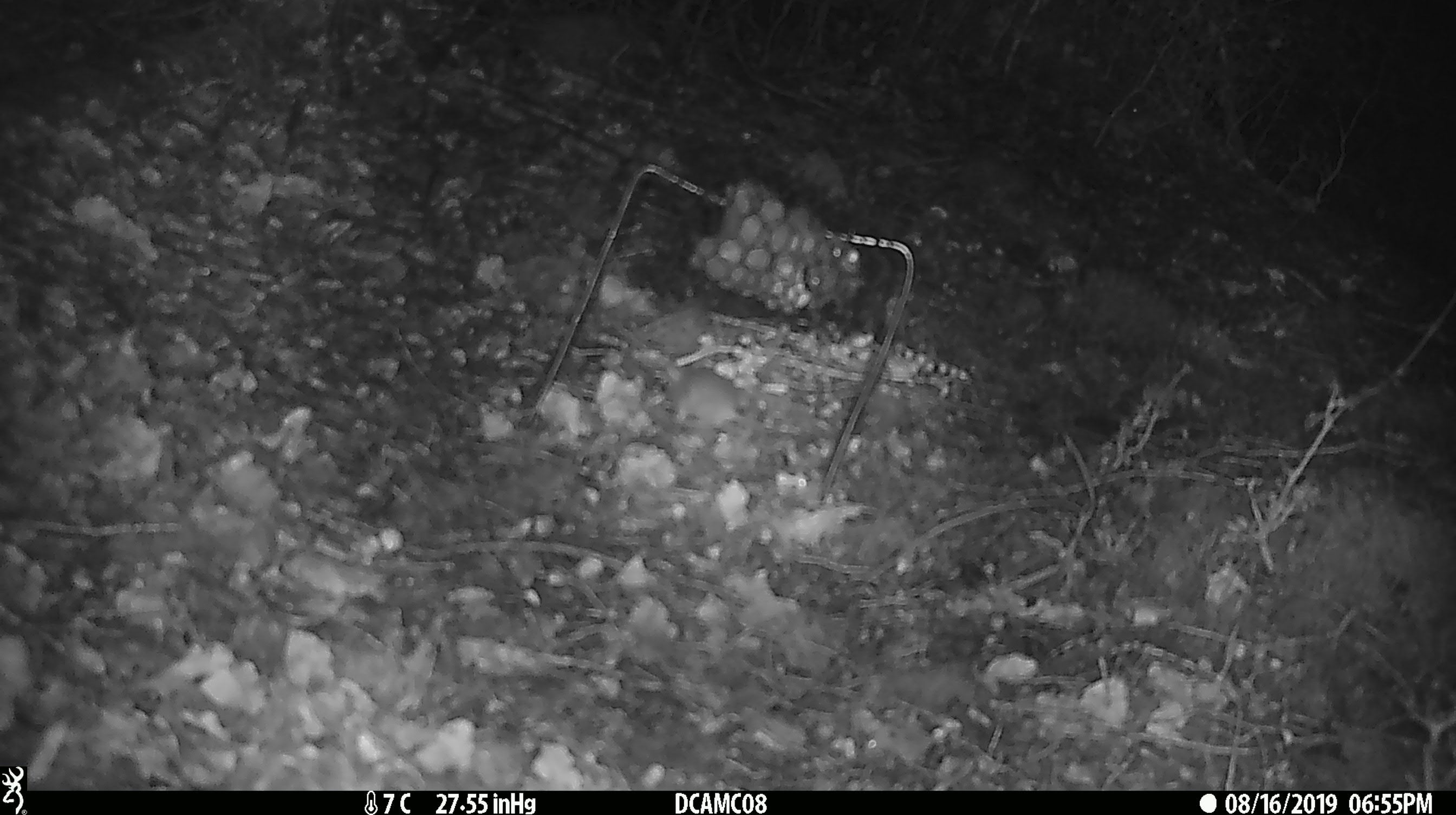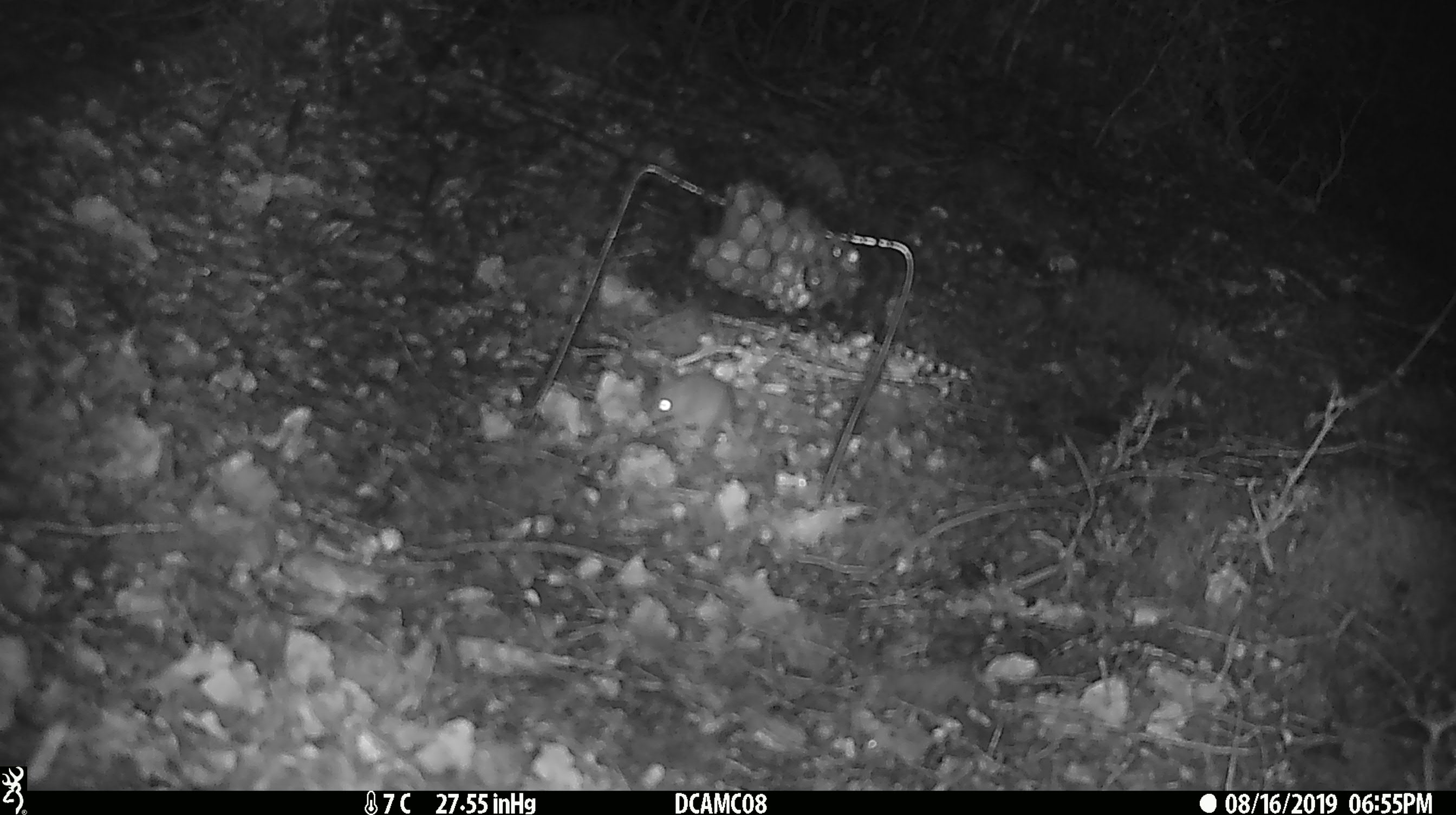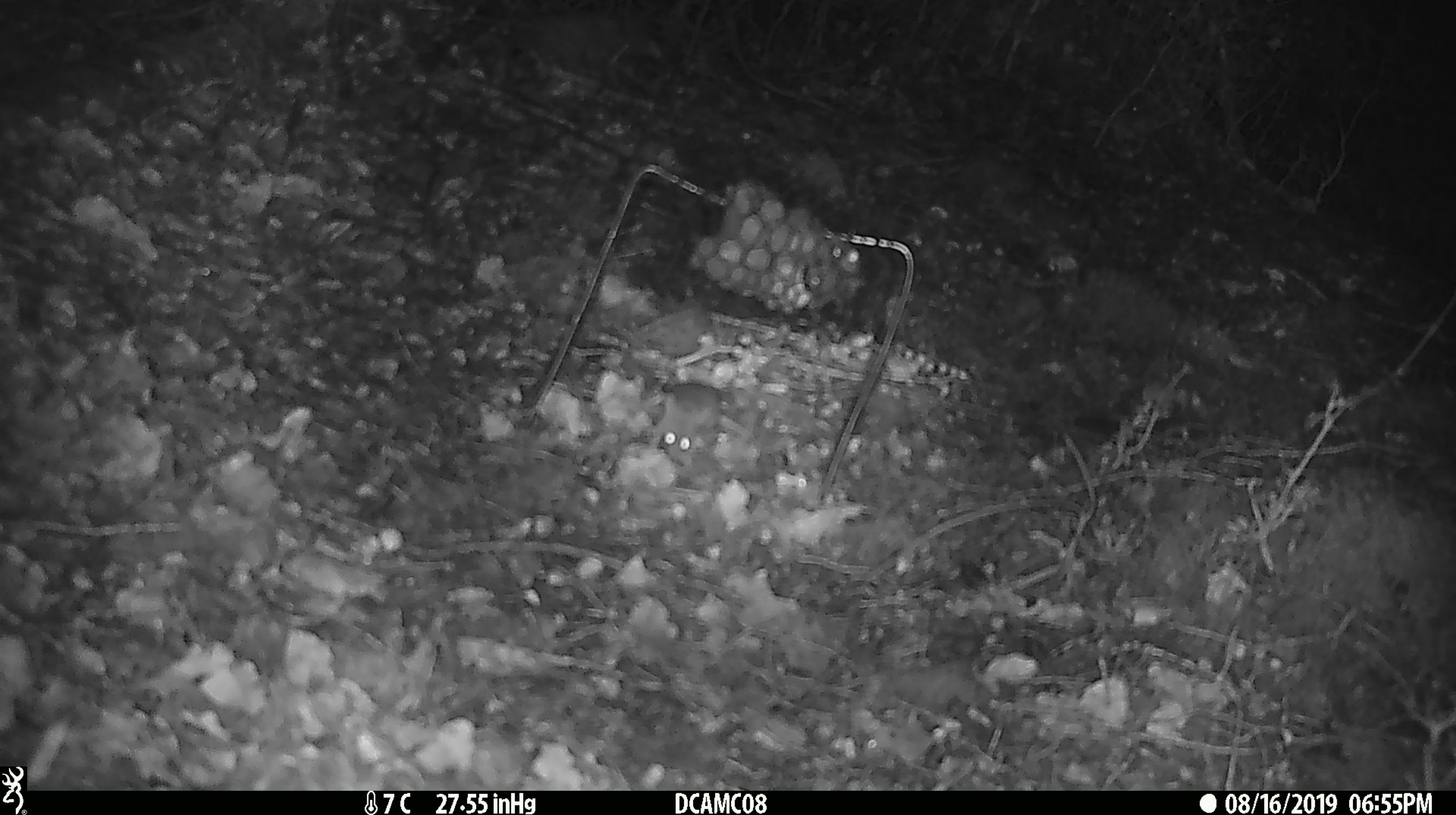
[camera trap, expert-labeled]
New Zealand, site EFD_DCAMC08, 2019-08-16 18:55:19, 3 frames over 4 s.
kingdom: Animalia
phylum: Chordata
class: Mammalia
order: Rodentia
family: Muridae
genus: Mus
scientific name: Mus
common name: mouse